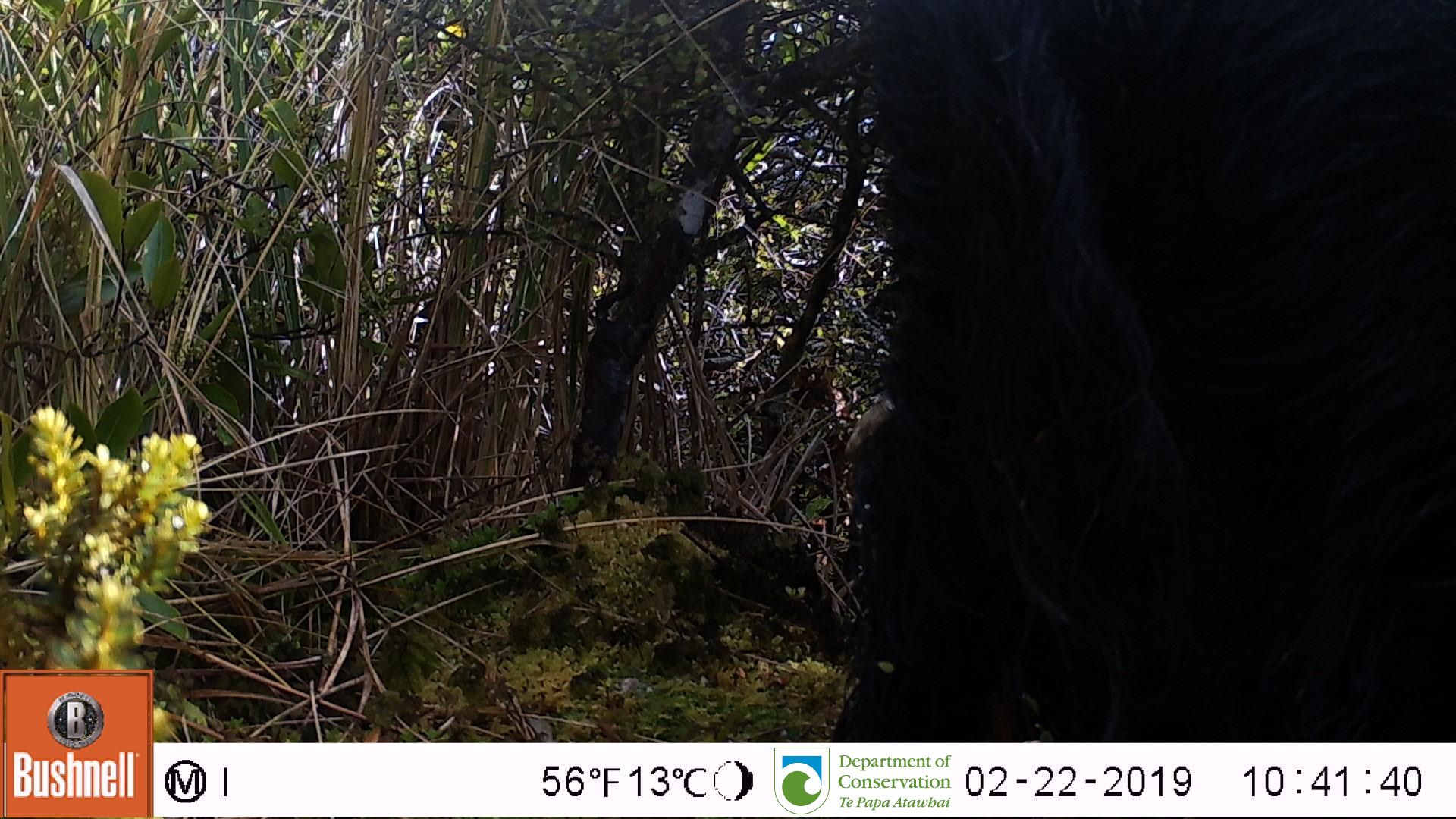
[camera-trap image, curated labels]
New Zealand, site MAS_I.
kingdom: Animalia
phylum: Chordata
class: Mammalia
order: Artiodactyla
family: Suidae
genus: Sus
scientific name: Sus scrofa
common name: pig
Pig (Sus scrofa).